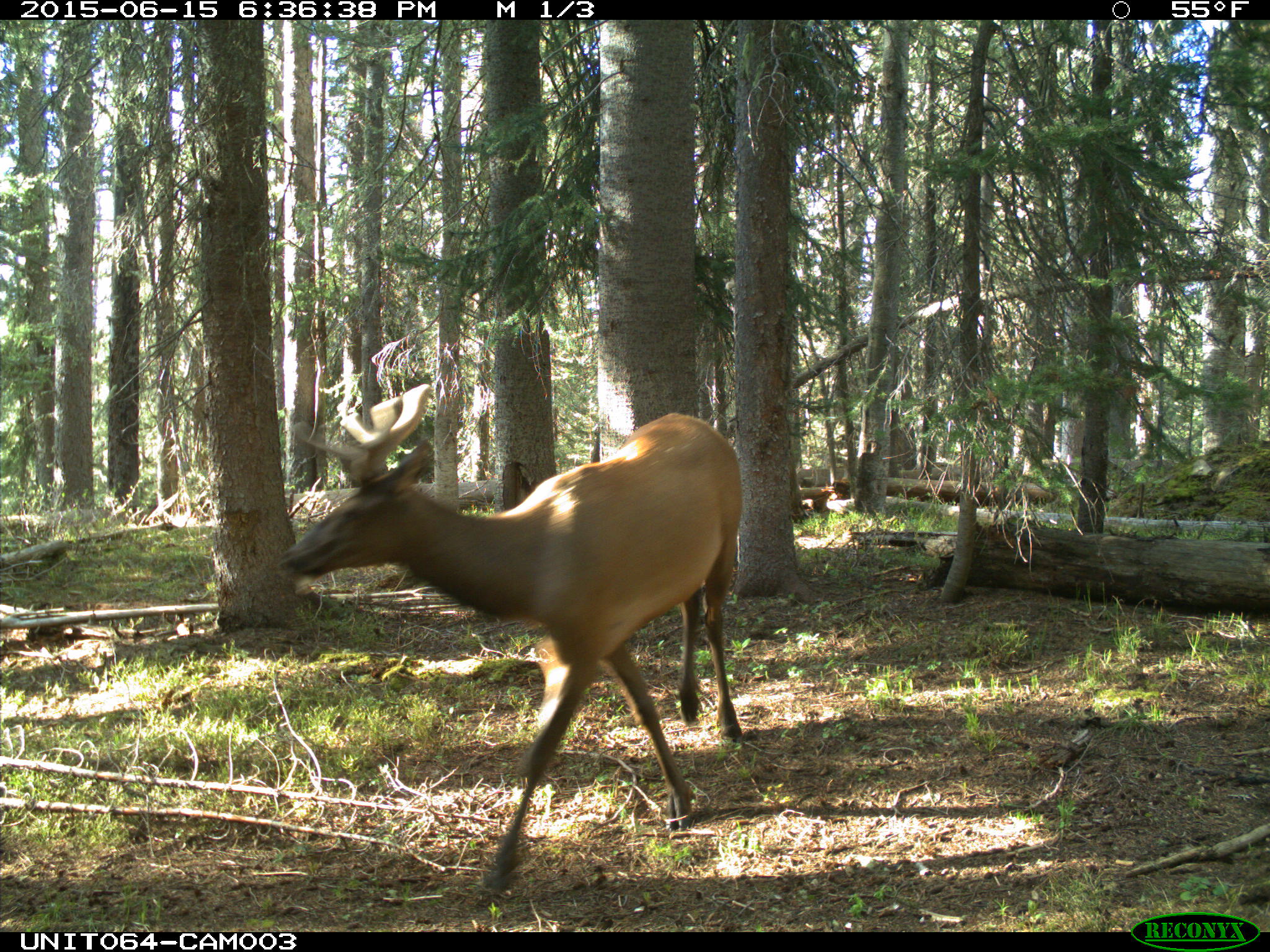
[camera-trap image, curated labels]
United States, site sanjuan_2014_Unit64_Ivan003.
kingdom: Animalia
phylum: Chordata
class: Mammalia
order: Artiodactyla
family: Cervidae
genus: Cervus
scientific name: Cervus elaphus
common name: red deer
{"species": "Cervus elaphus (red deer)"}